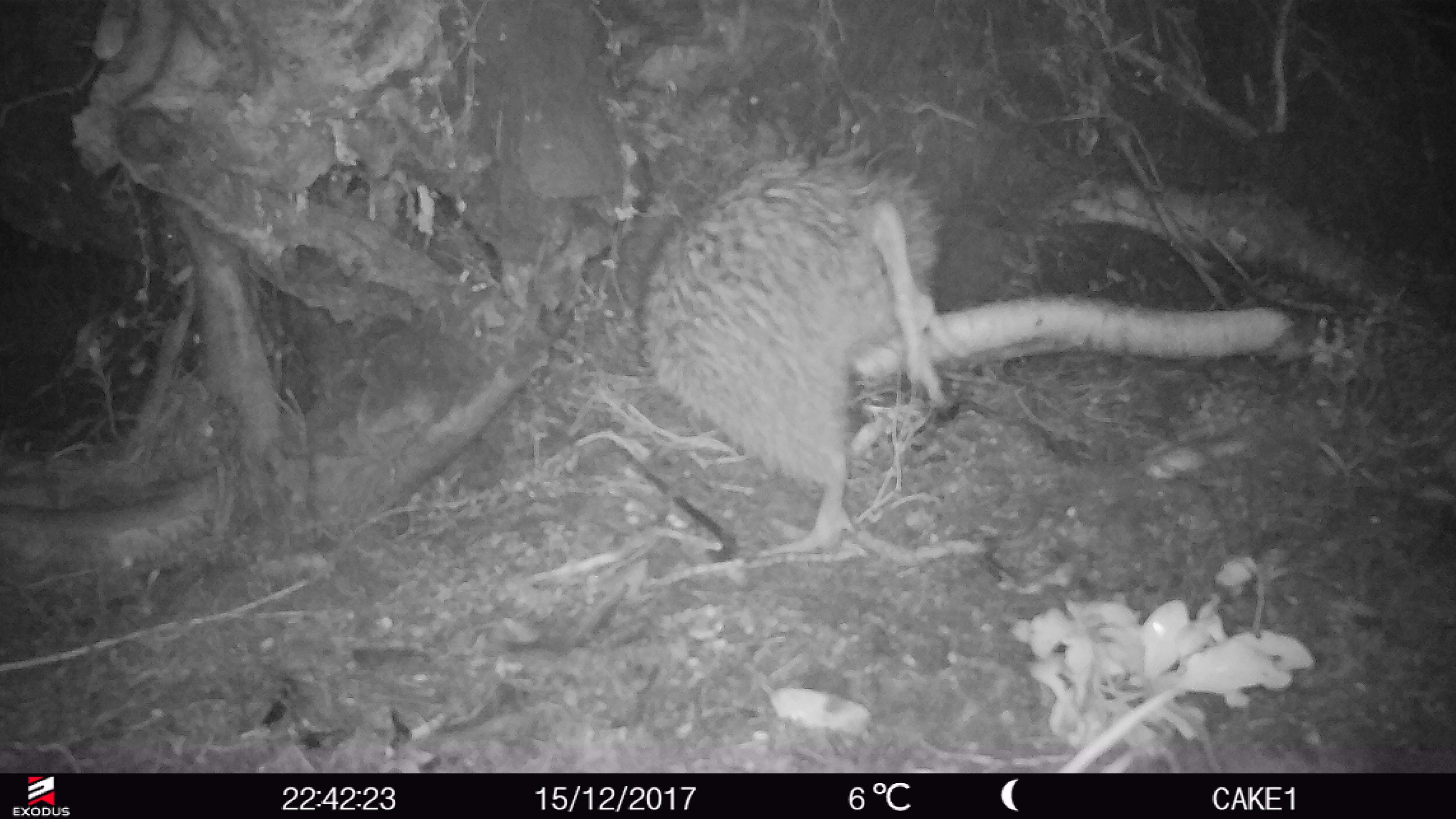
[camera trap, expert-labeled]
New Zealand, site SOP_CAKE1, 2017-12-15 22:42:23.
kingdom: Animalia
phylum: Chordata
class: Aves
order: Apterygiformes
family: Apterygidae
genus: Apteryx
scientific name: Apteryx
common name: kiwi